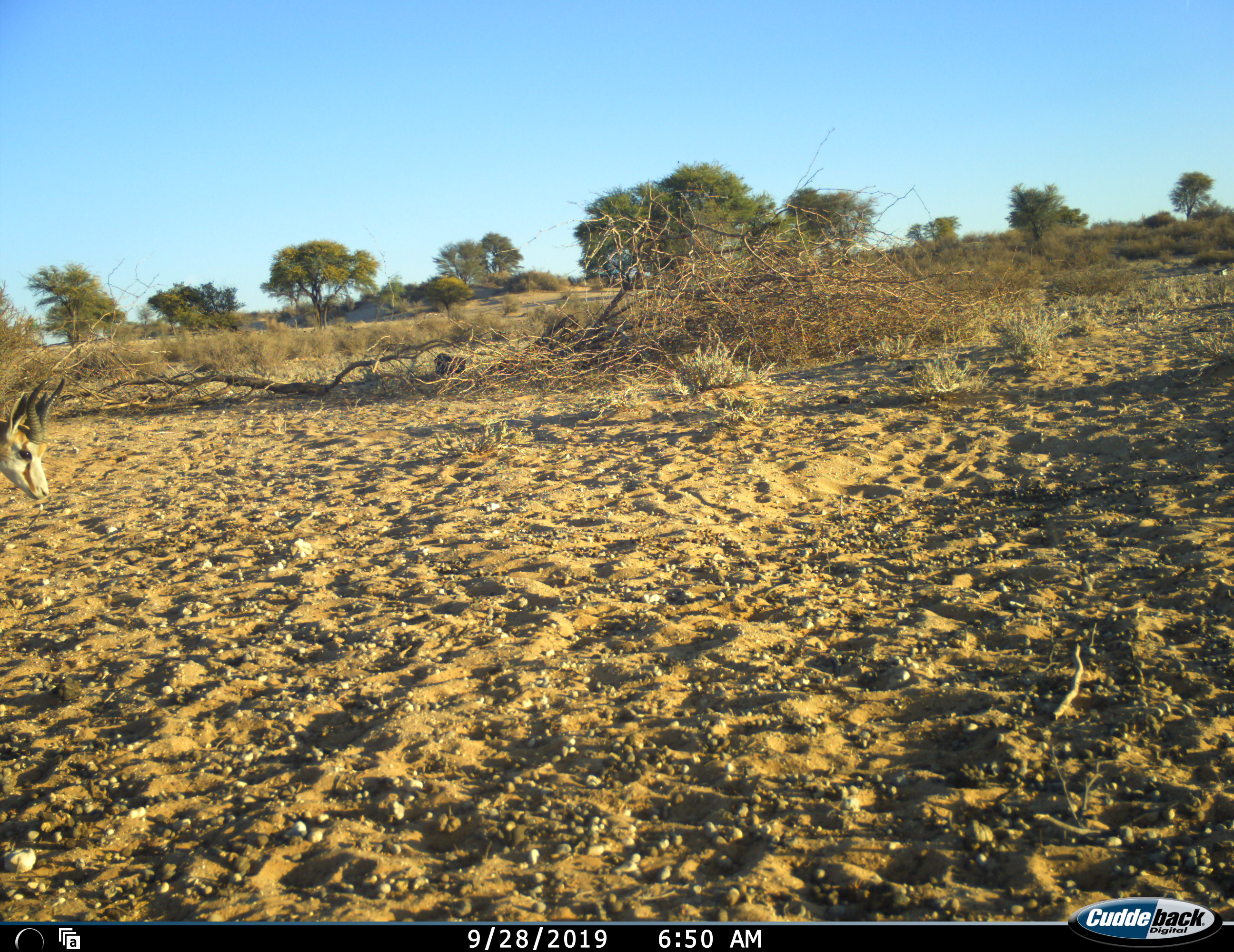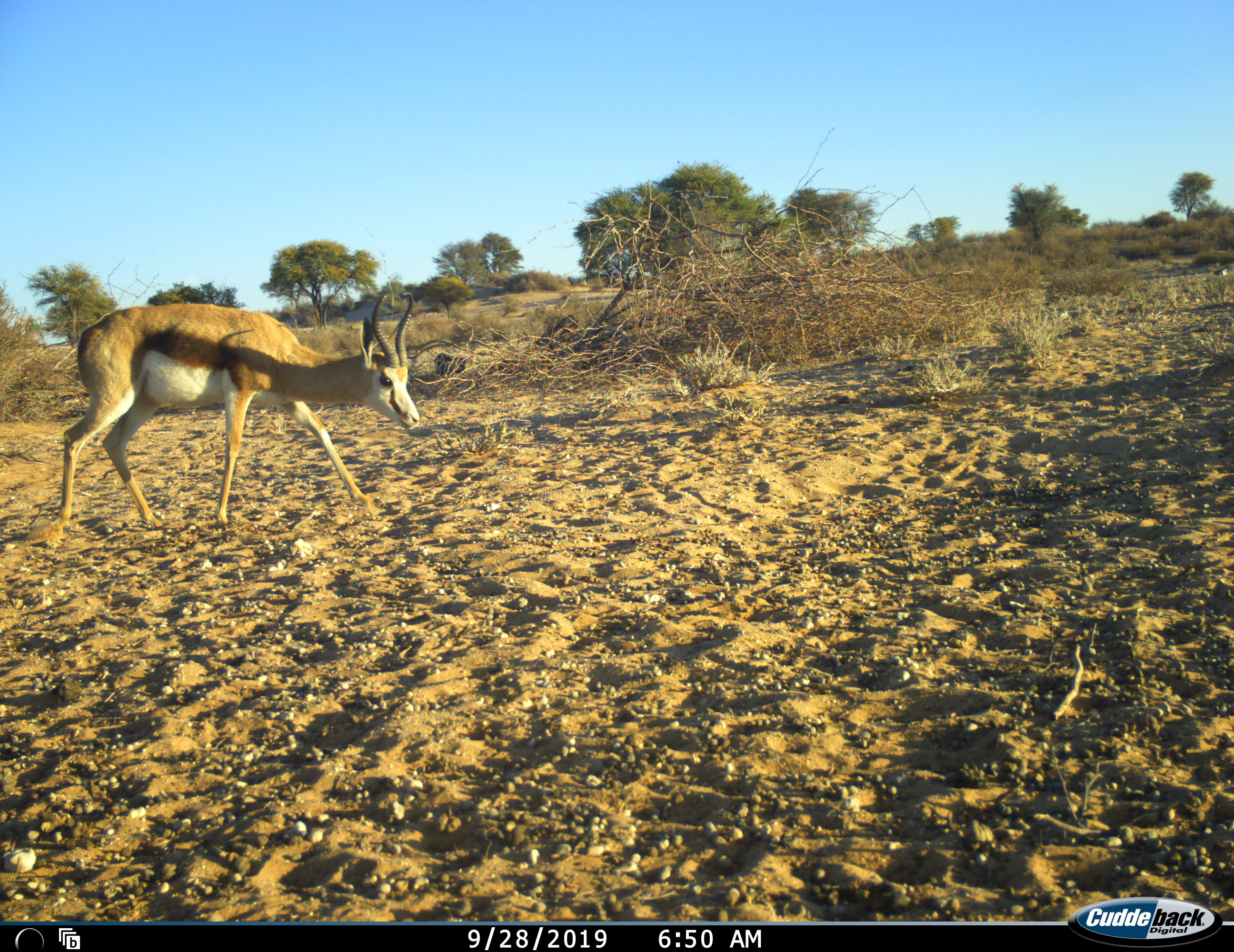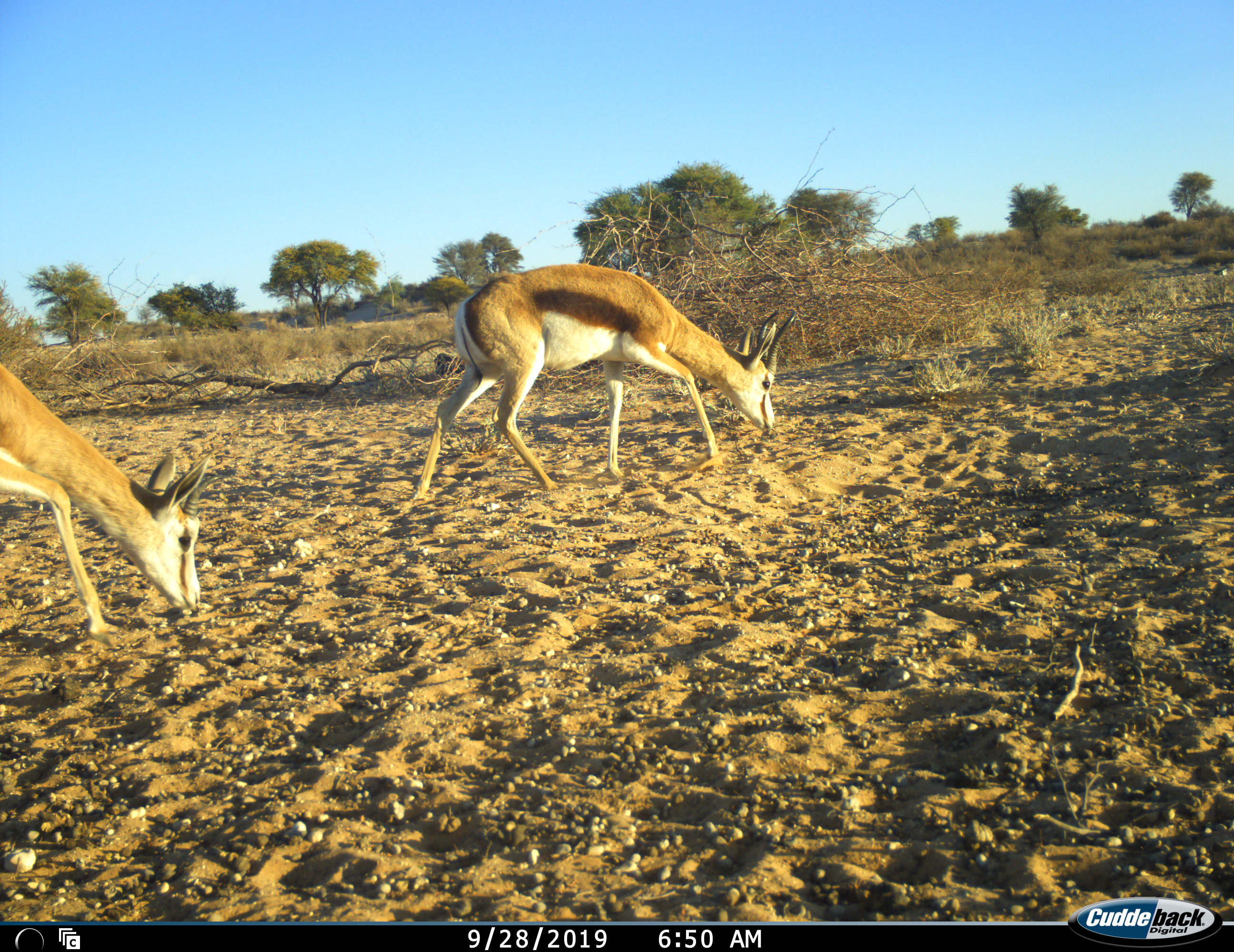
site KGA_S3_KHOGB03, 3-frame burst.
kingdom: Animalia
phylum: Chordata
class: Mammalia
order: Artiodactyla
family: Bovidae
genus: Antidorcas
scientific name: Antidorcas marsupialis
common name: springbok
Springbok (Antidorcas marsupialis), count 2. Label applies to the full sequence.